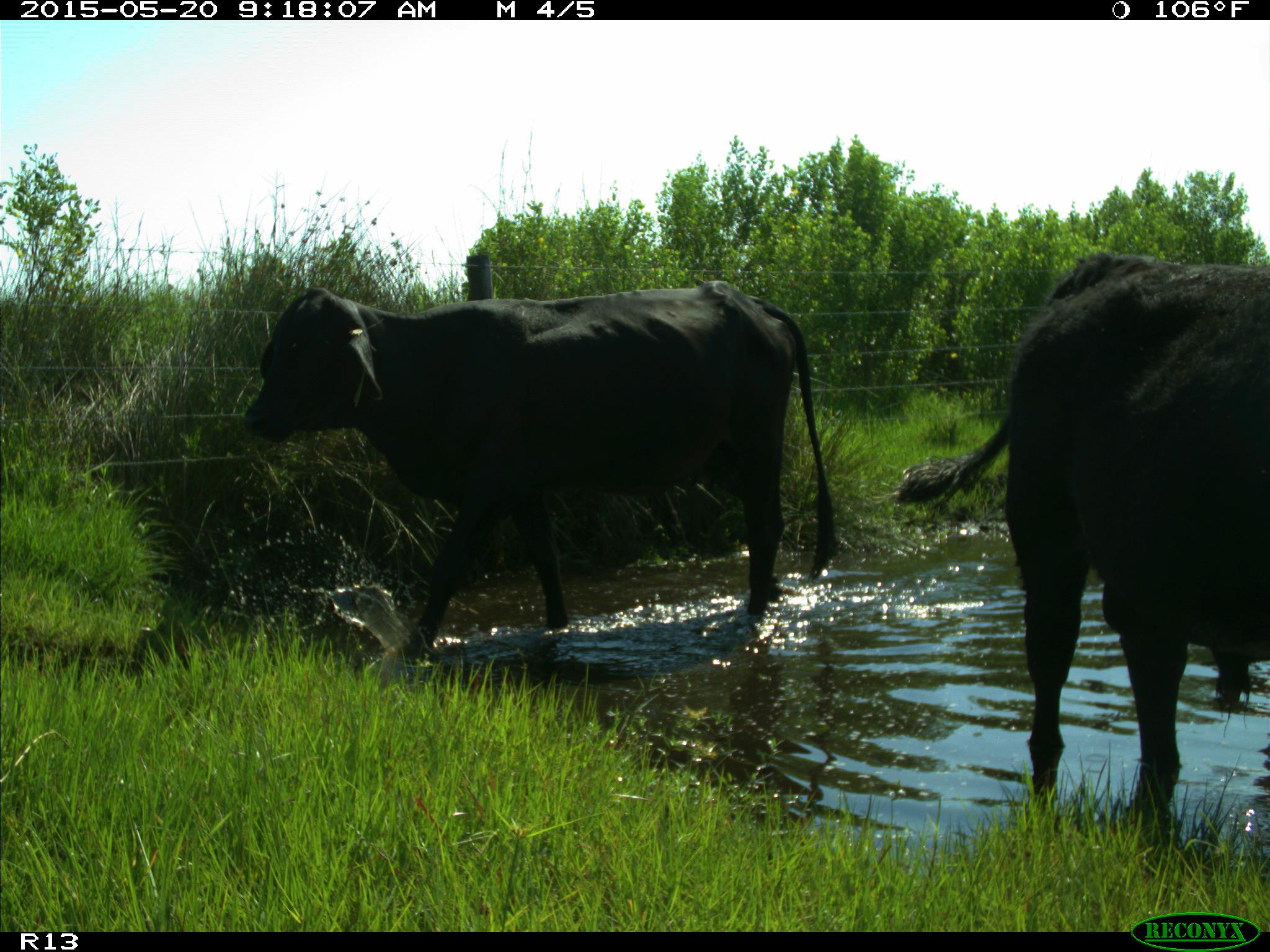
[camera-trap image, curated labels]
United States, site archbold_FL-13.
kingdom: Animalia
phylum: Chordata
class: Mammalia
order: Artiodactyla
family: Bovidae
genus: Bos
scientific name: Bos taurus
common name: domestic cow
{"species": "Bos taurus (domestic cow)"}